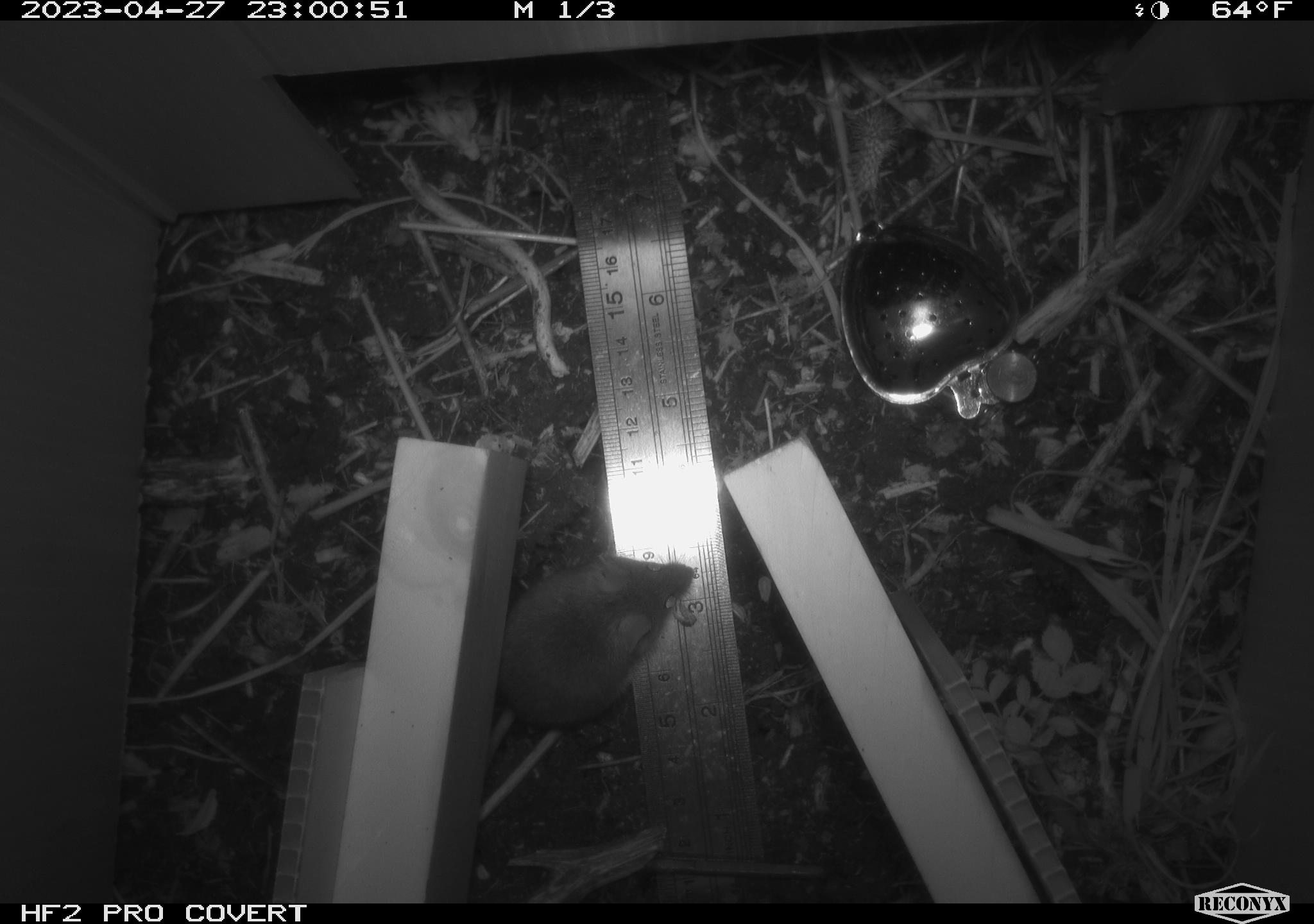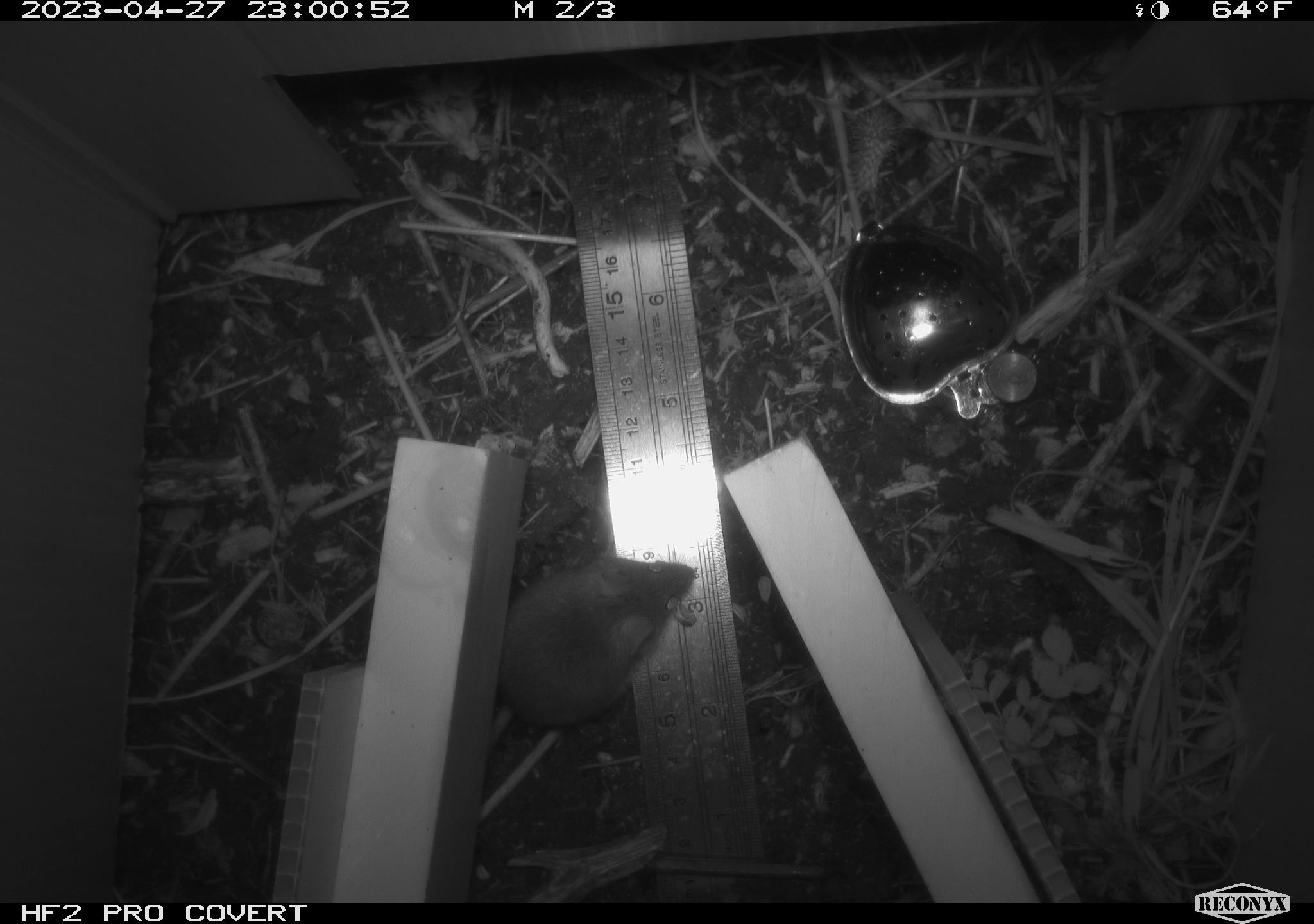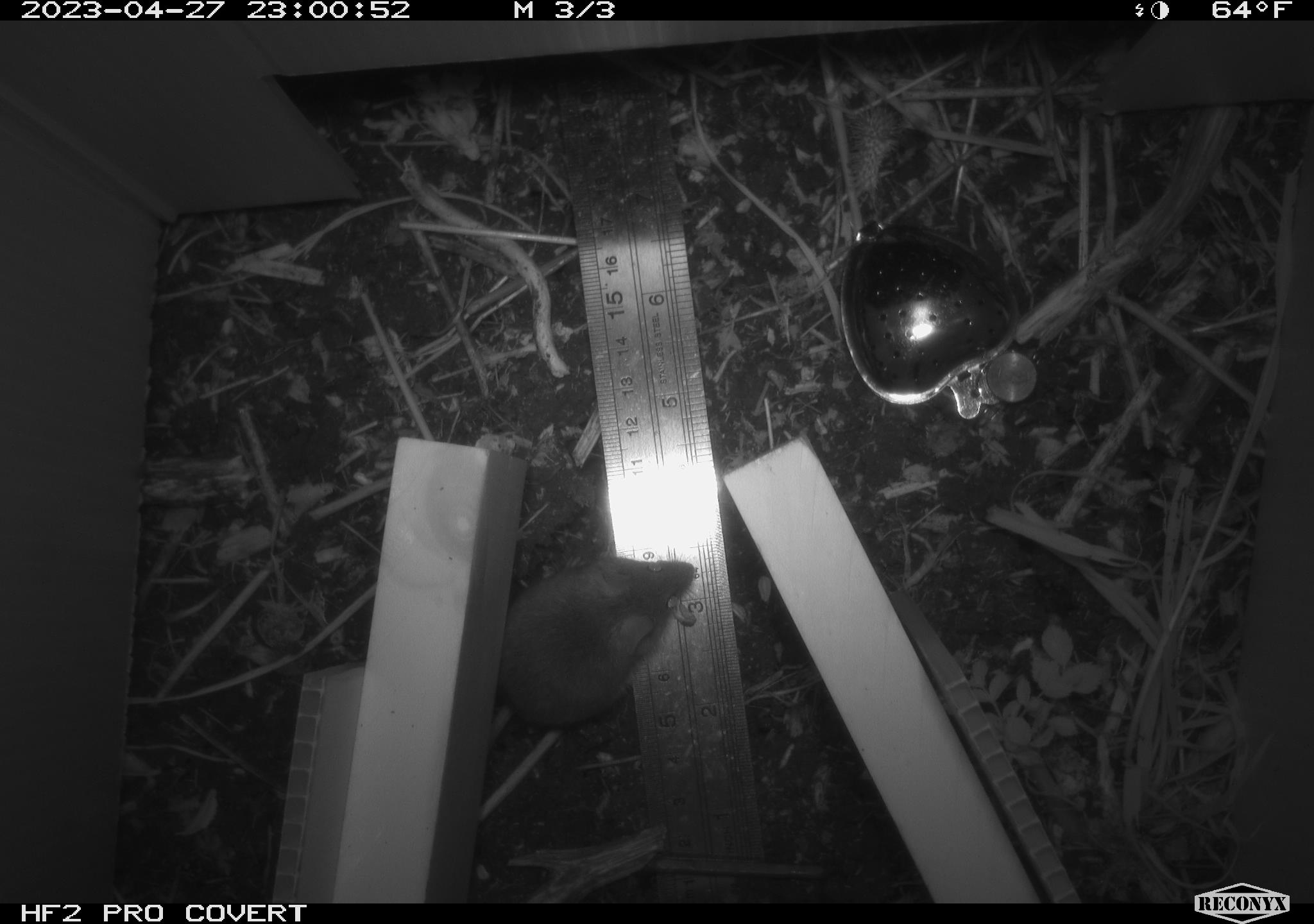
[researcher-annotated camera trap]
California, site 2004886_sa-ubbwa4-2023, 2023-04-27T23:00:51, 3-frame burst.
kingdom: Animalia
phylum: Chordata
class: Mammalia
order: Rodentia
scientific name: Rodentia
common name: mouse species